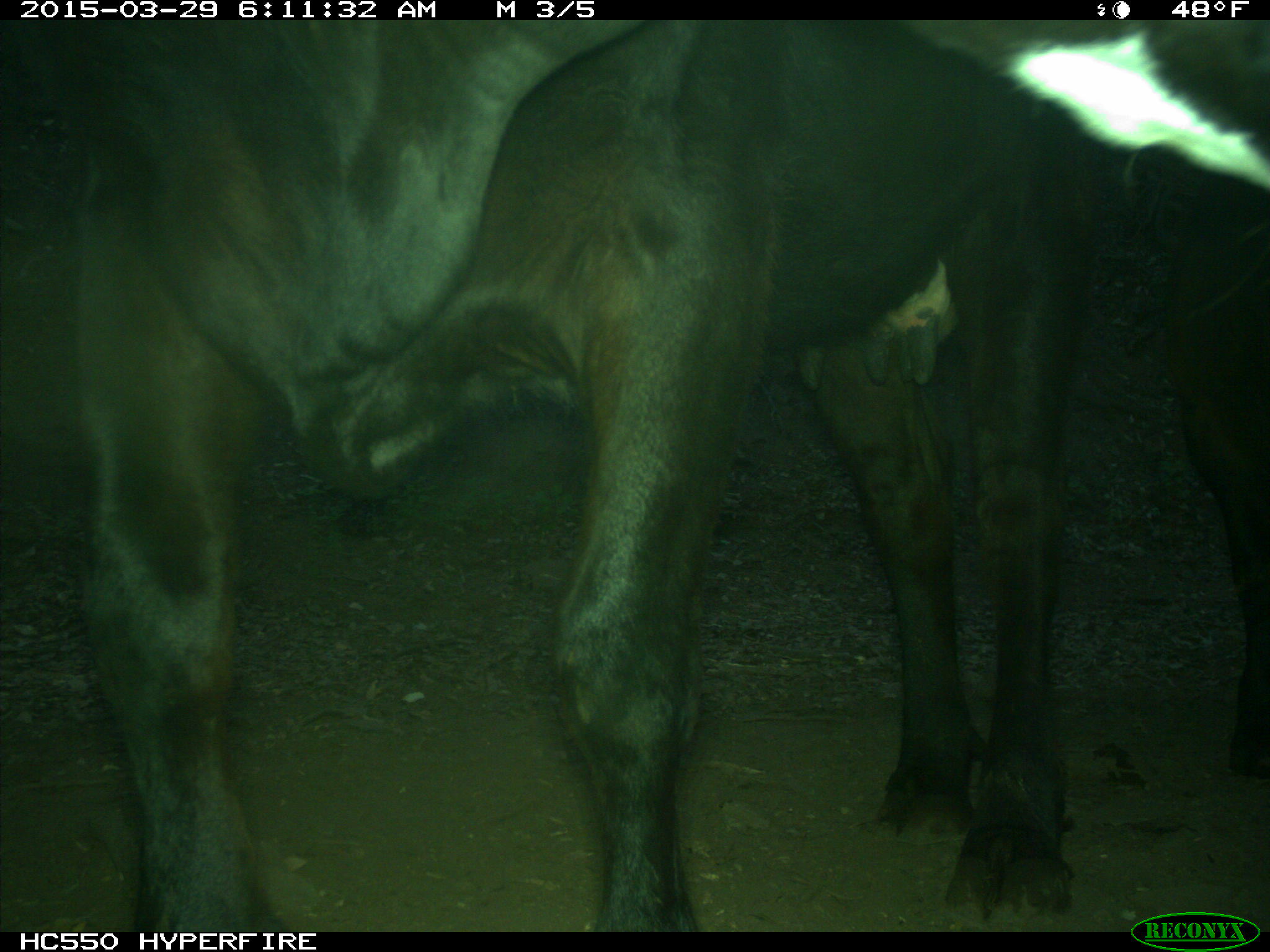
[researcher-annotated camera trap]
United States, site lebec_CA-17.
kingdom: Animalia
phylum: Chordata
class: Mammalia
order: Artiodactyla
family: Bovidae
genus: Bos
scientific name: Bos taurus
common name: domestic cow